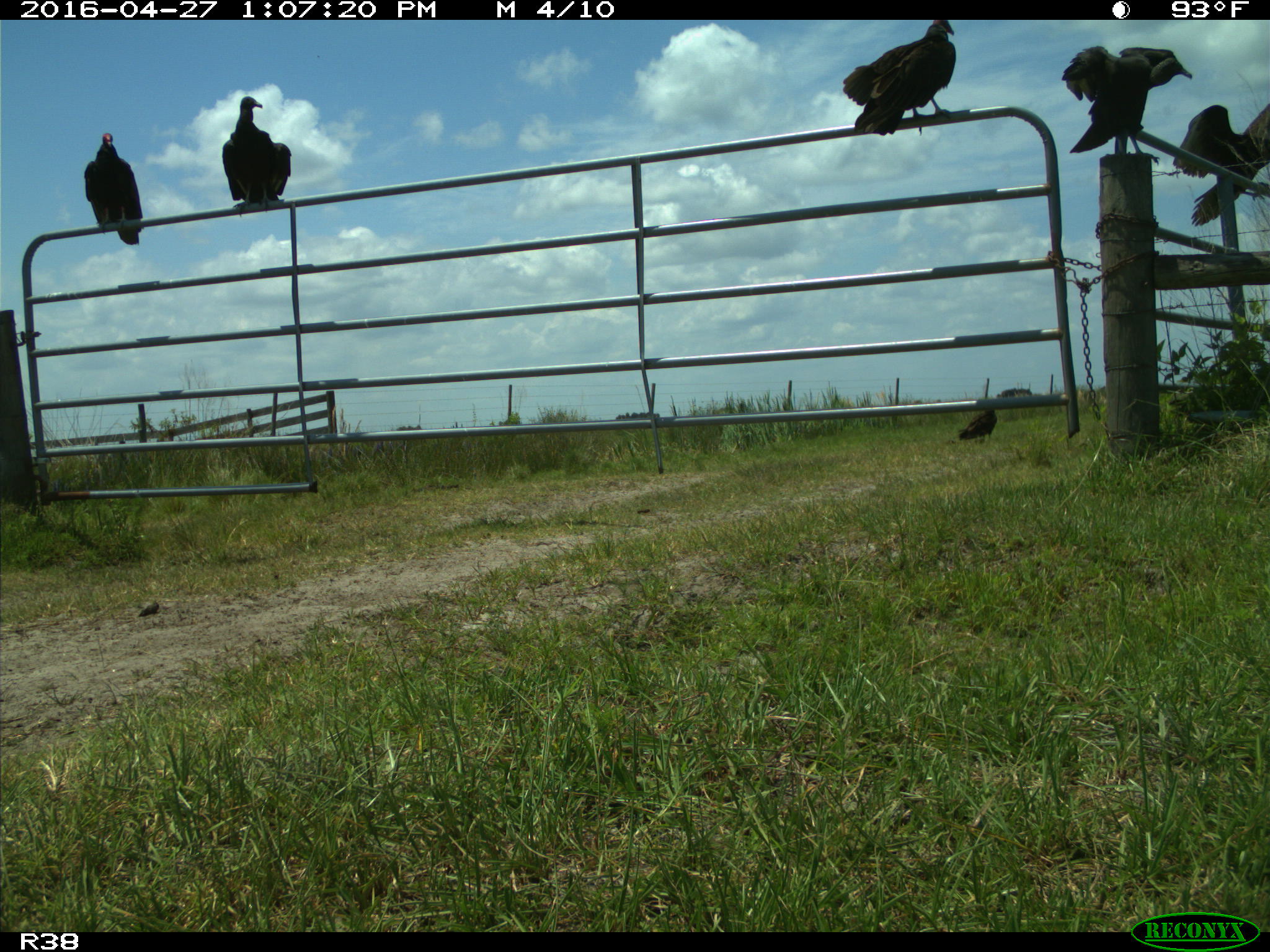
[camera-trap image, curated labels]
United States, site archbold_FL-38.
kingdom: Animalia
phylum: Chordata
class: Aves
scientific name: Aves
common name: birds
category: unidentified bird